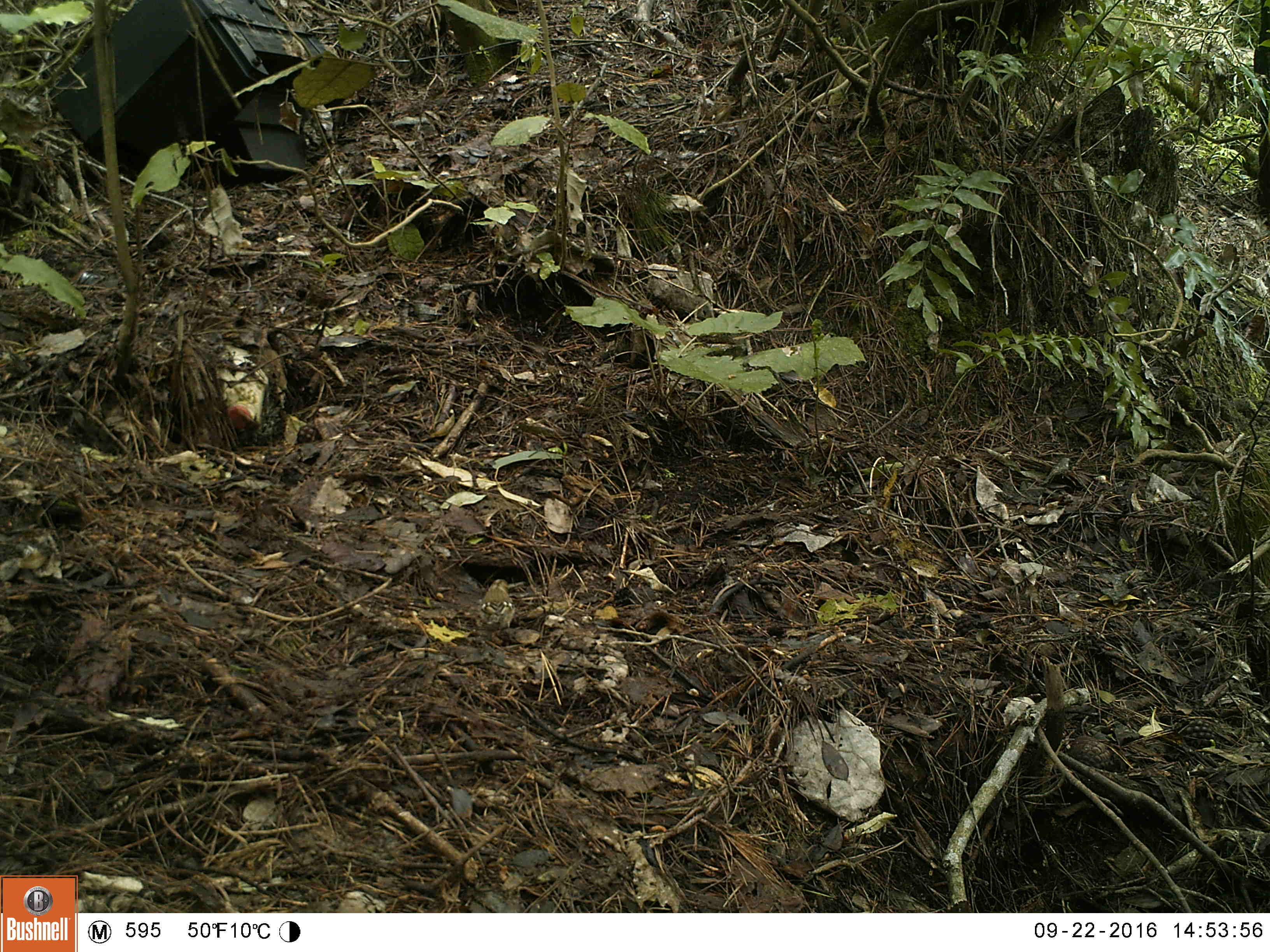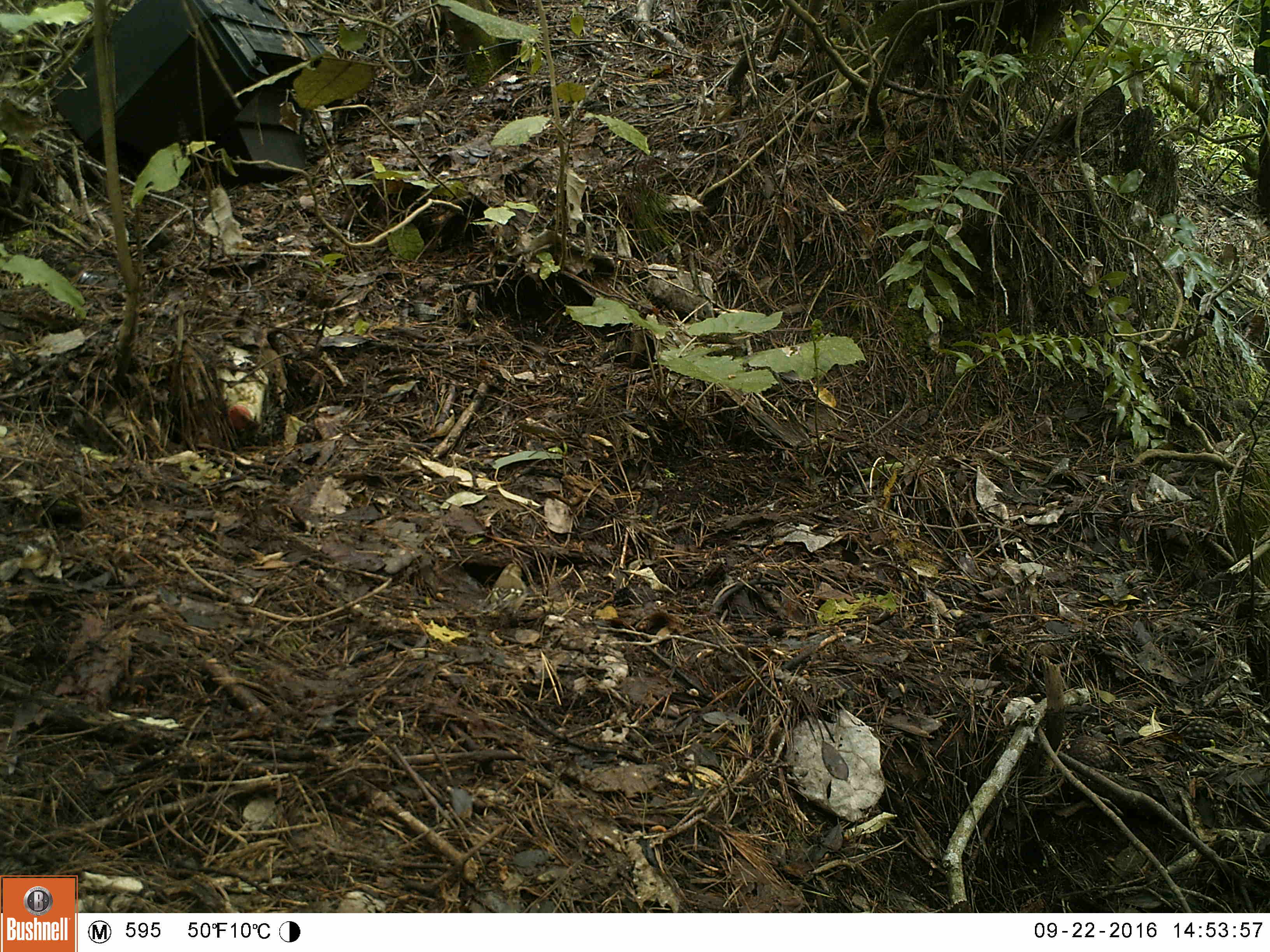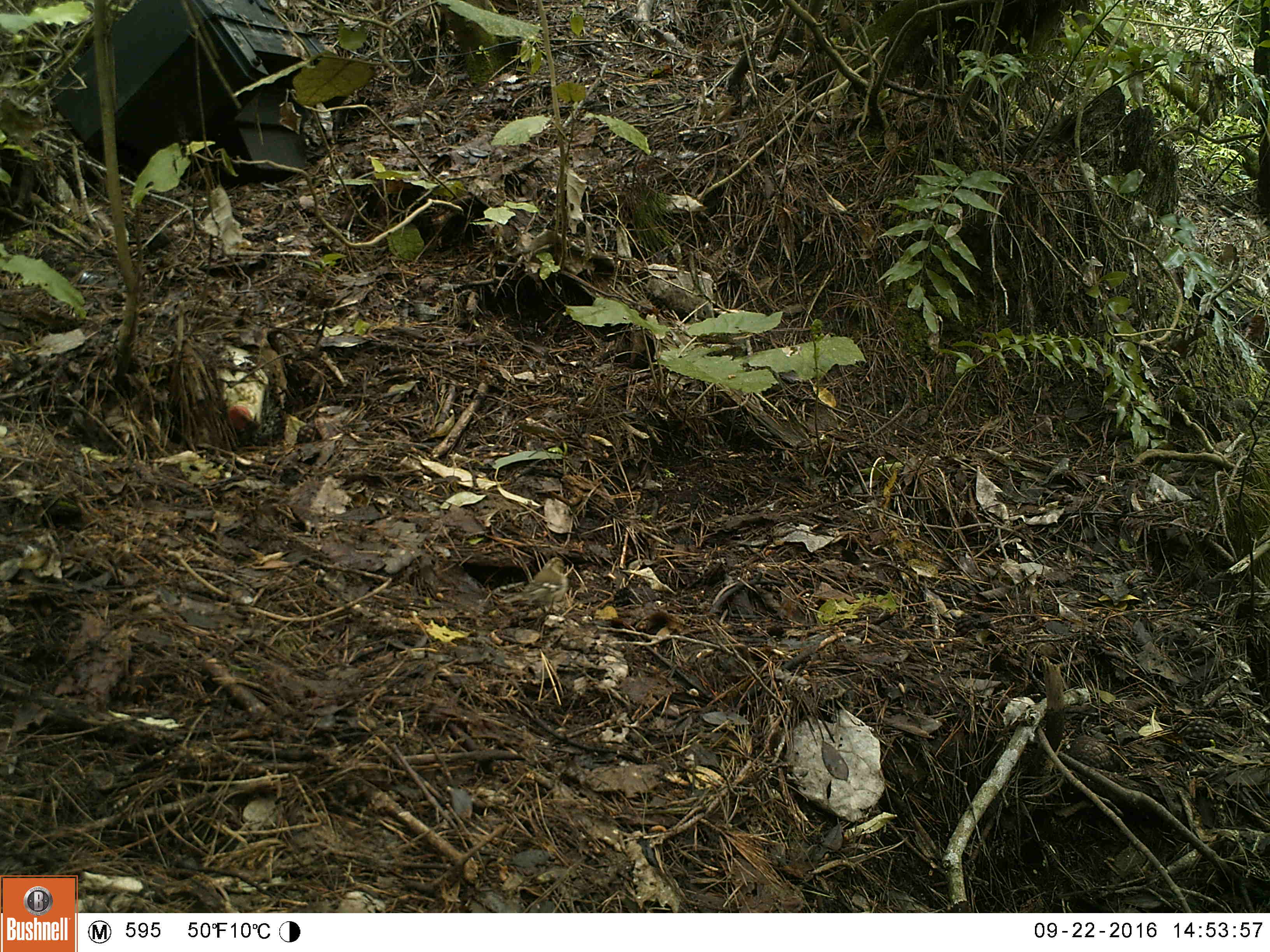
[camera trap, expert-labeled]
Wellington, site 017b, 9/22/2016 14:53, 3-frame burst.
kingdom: Animalia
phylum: Chordata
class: Aves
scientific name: Aves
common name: bird